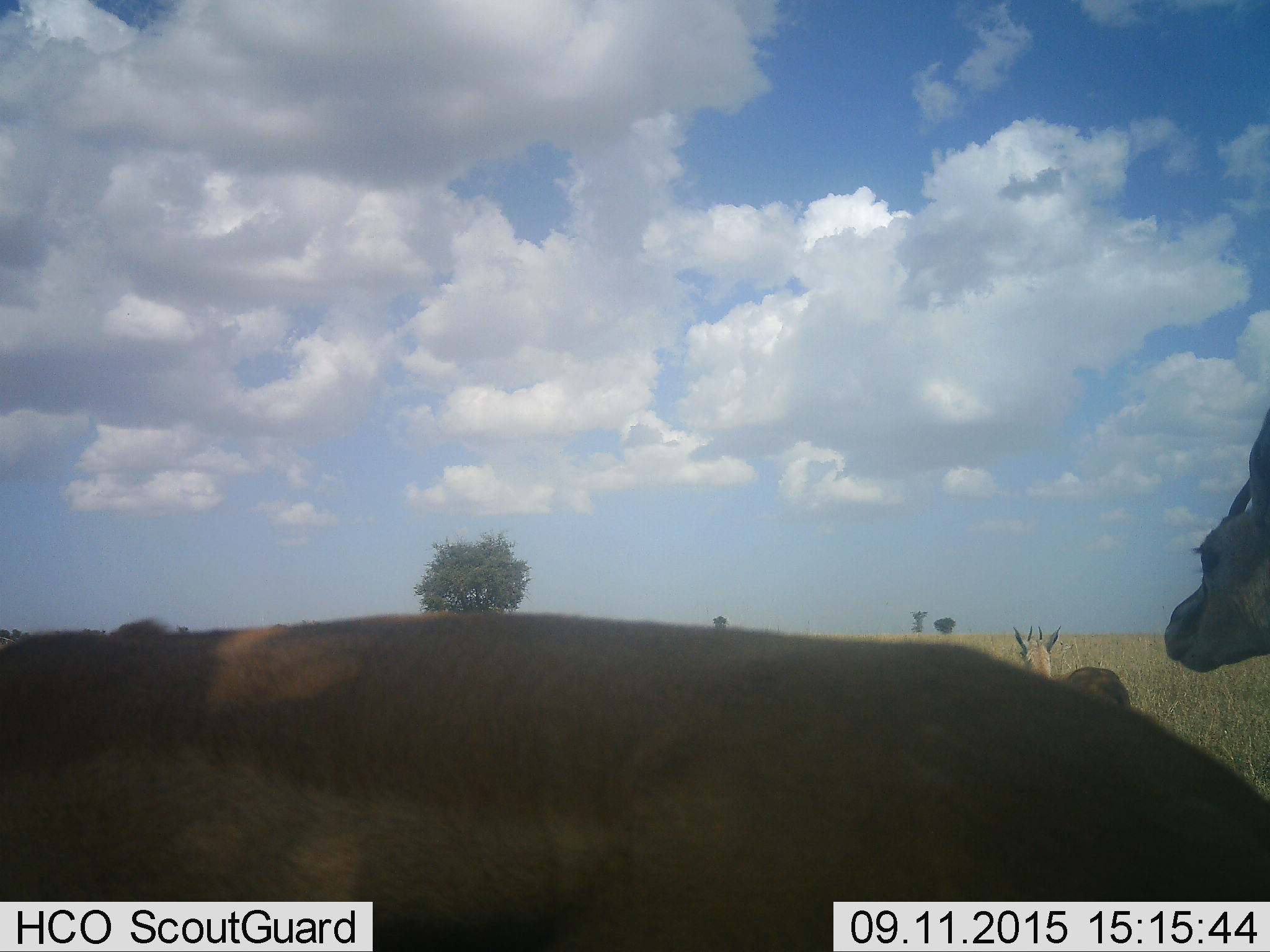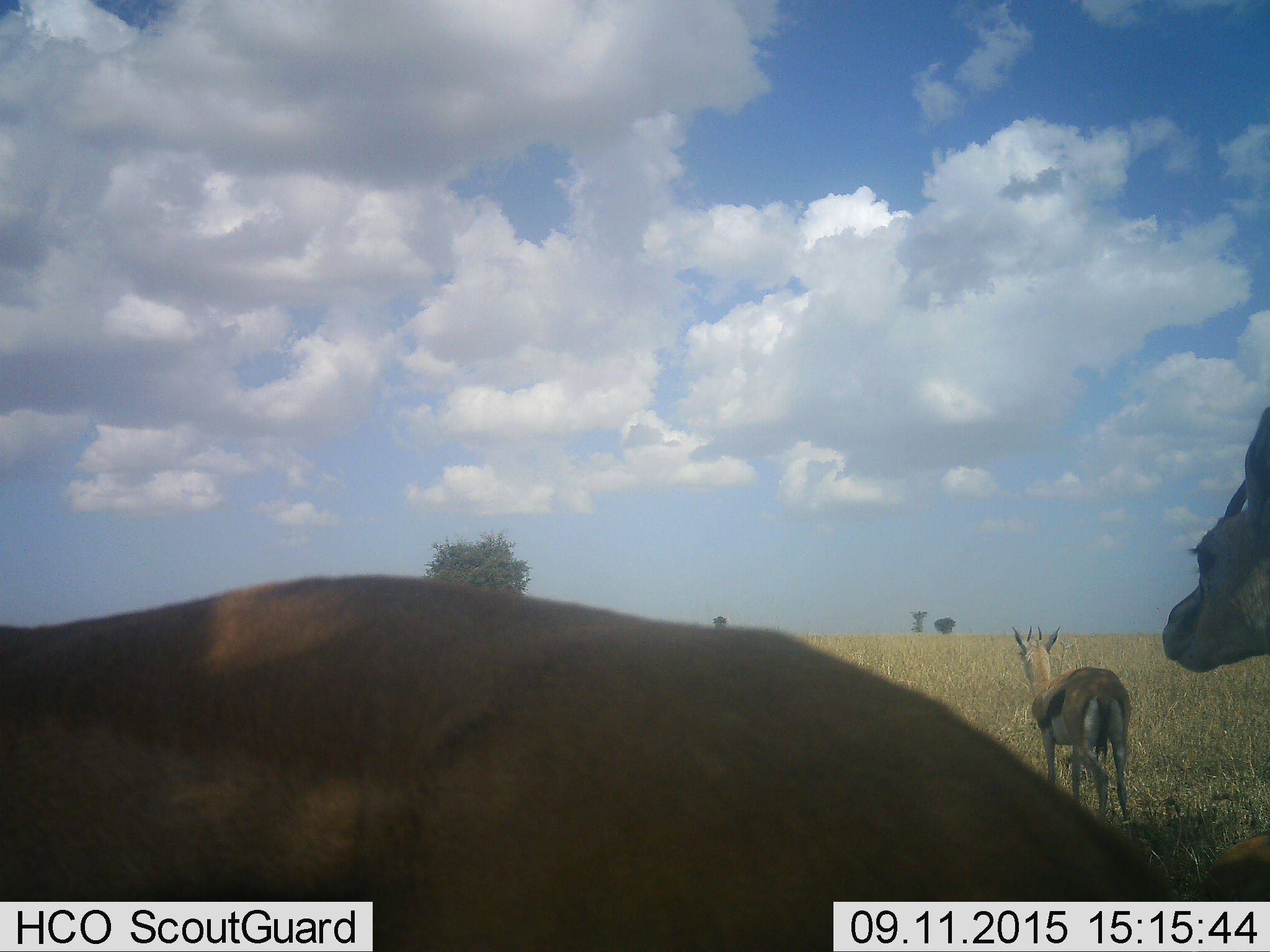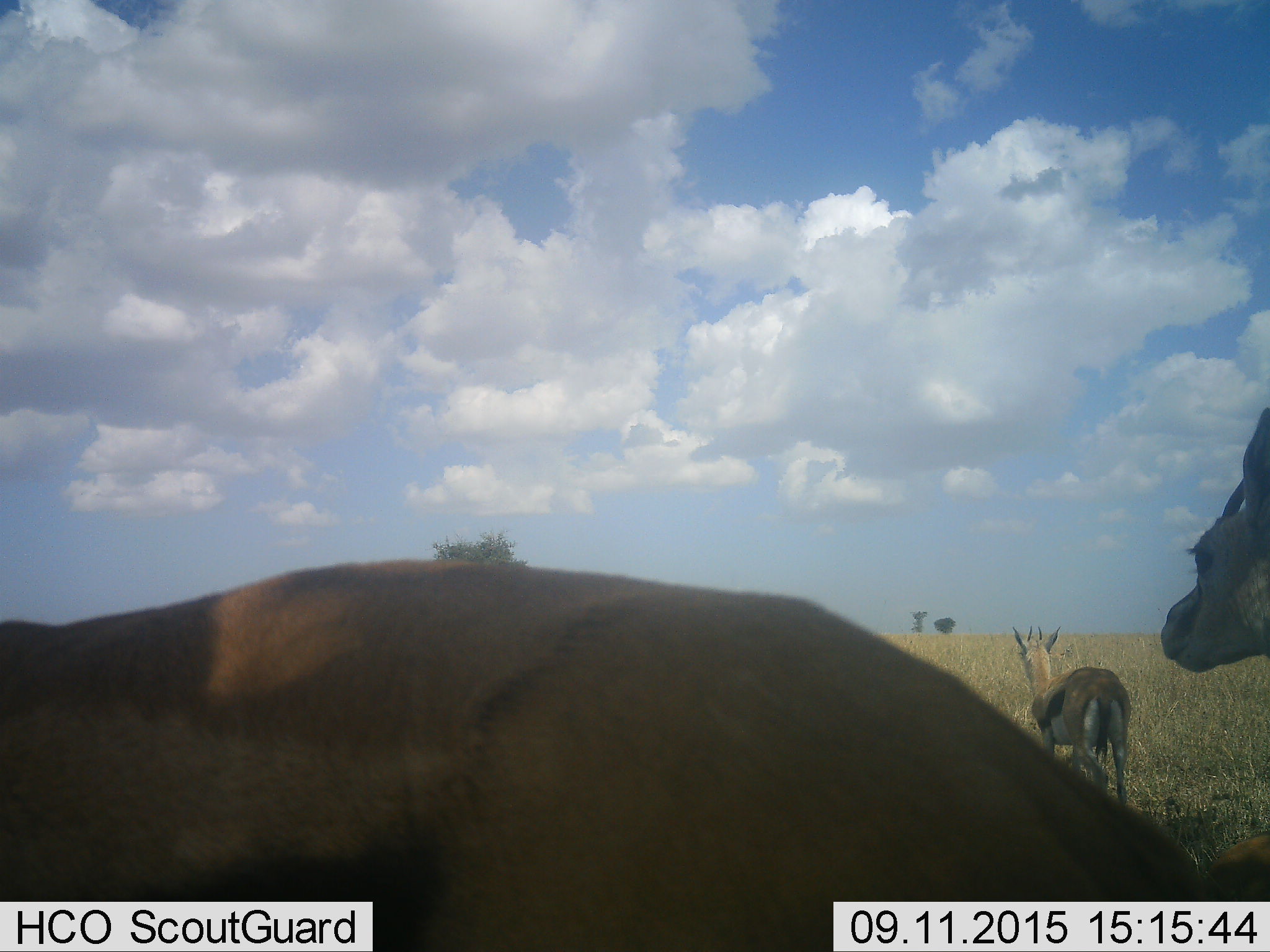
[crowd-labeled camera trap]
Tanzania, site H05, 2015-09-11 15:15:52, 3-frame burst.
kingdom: Animalia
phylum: Chordata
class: Mammalia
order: Artiodactyla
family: Bovidae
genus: Eudorcas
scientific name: Eudorcas thomsonii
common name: thomson's gazelle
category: gazellethomsons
Gazellethomsons (thomson's gazelle) (Eudorcas thomsonii), count 3. Behavior (volunteer vote fractions): standing 75%, resting 12%, moving 38%, interacting 0%. Young present (vote fraction): 38%. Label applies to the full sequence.